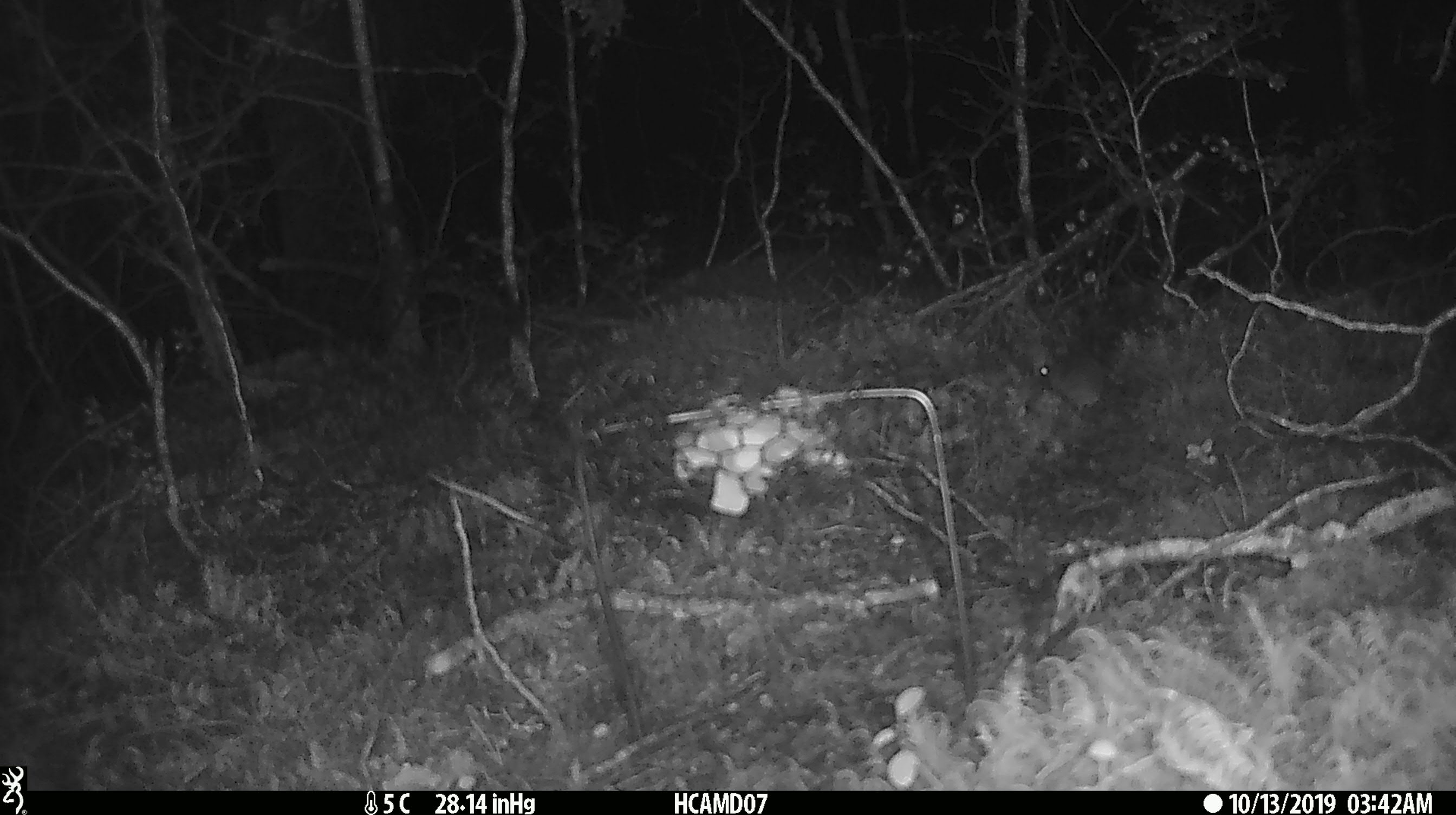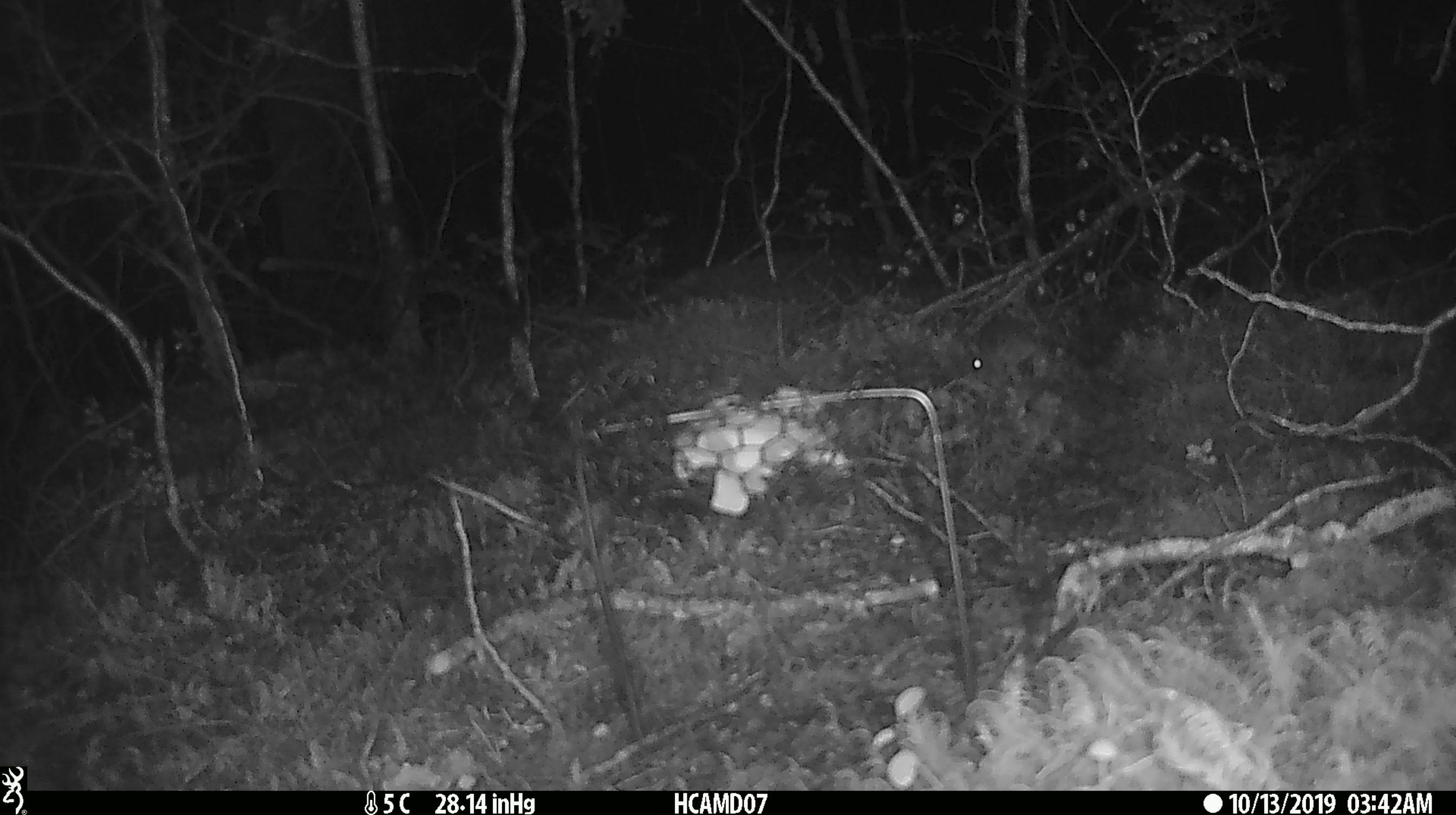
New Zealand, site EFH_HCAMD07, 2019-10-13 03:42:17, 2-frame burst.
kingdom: Animalia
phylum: Chordata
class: Mammalia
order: Rodentia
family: Muridae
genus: Mus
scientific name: Mus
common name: mouse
Mouse (Mus).